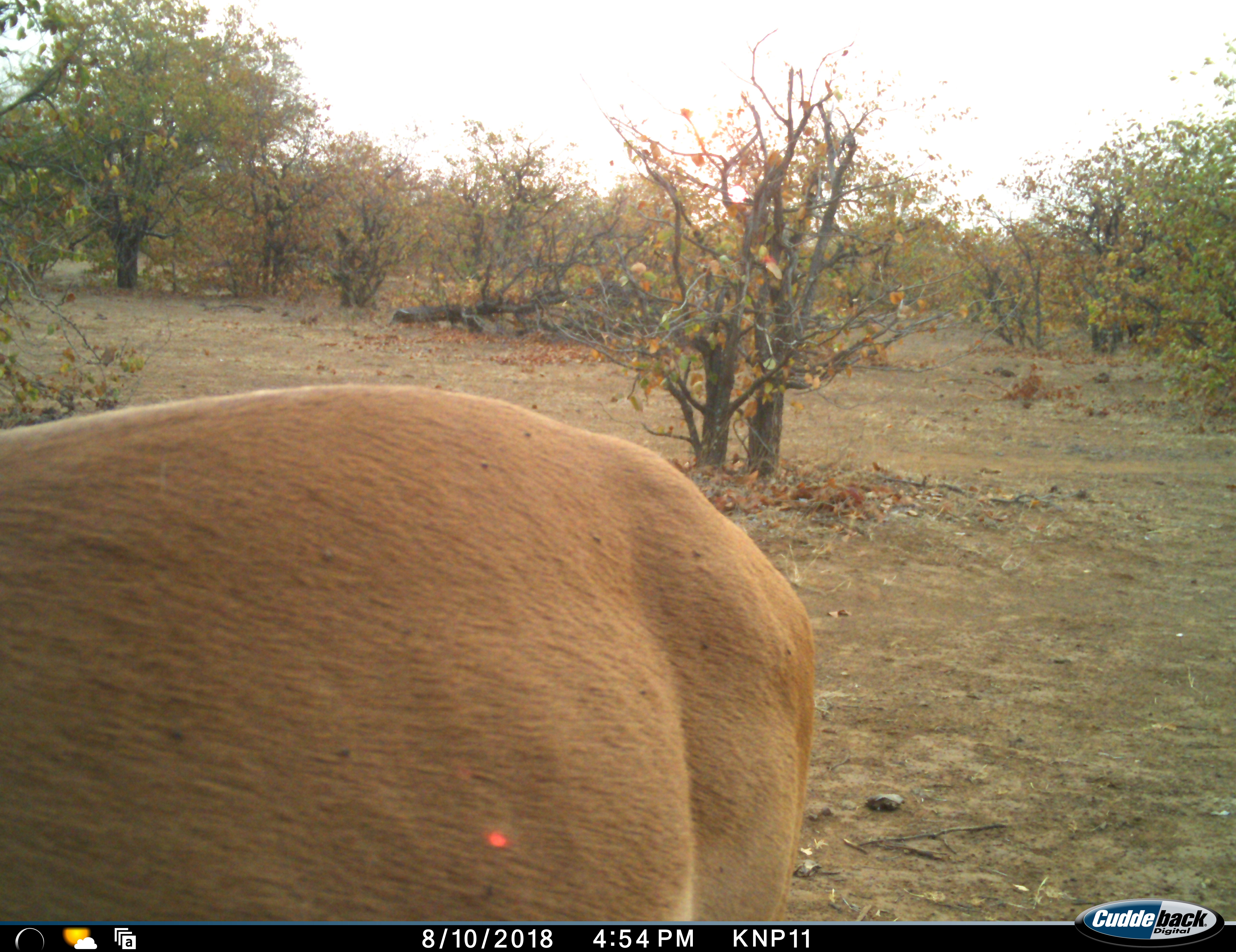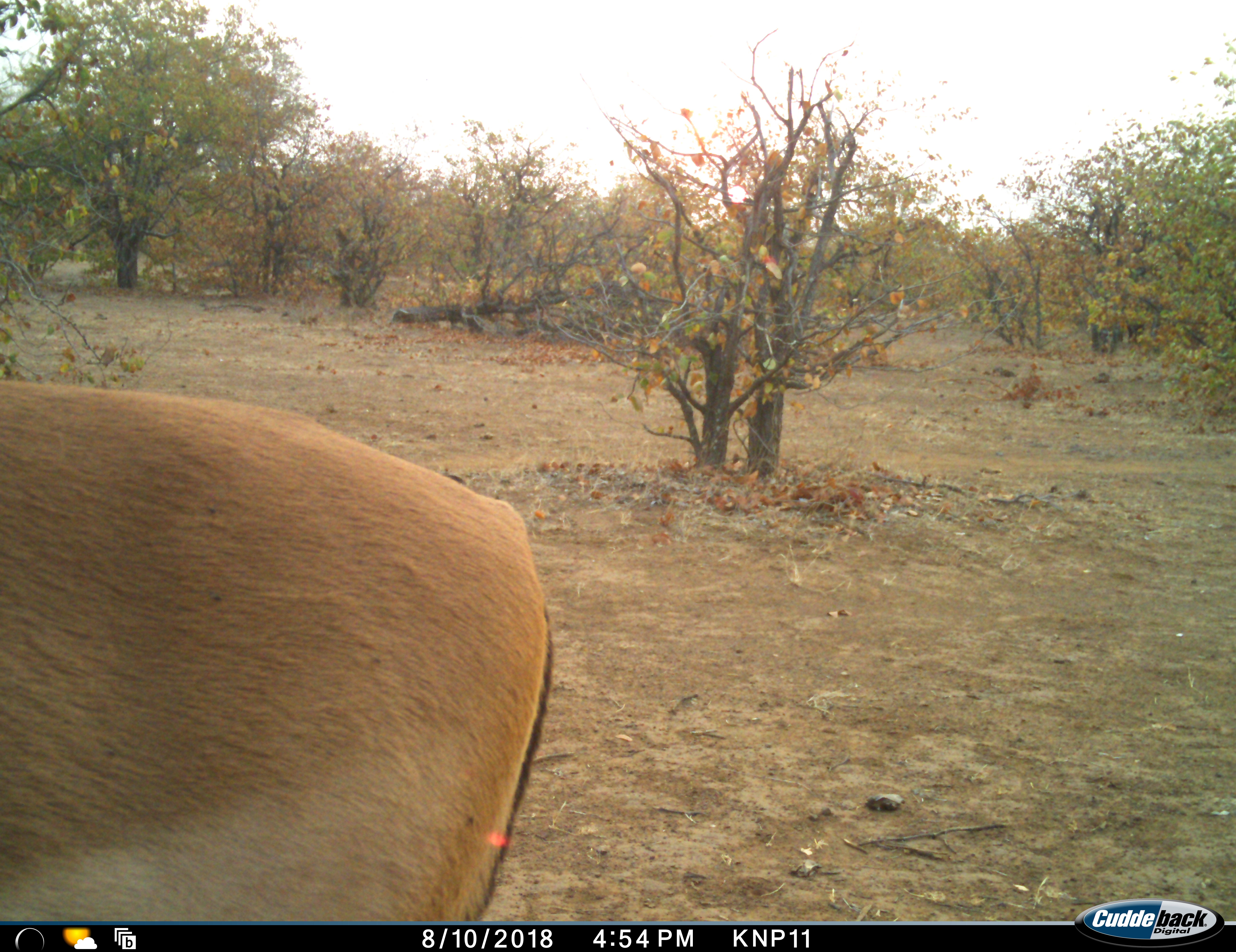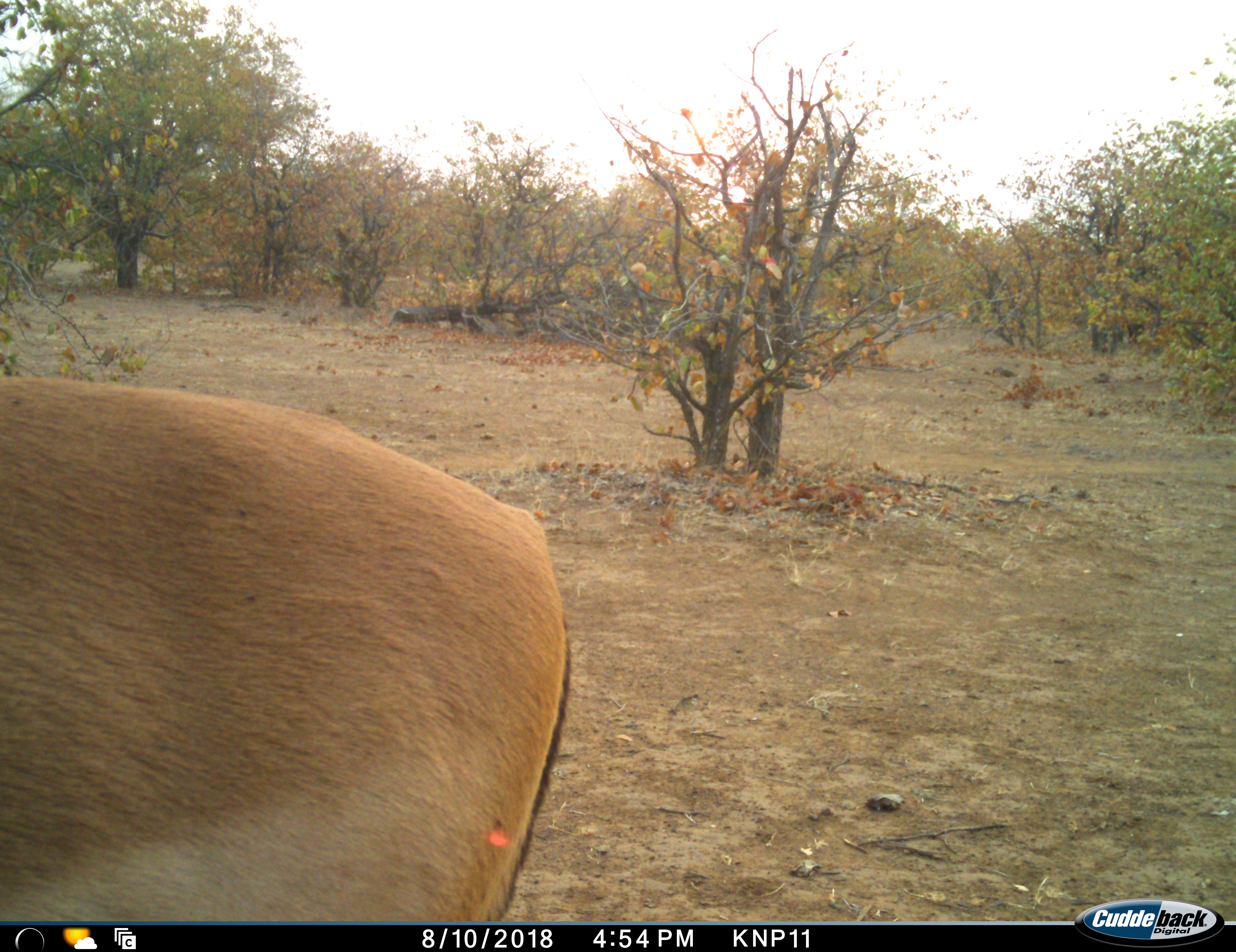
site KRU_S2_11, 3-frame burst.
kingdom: Animalia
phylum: Chordata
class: Mammalia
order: Artiodactyla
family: Bovidae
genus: Aepyceros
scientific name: Aepyceros melampus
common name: impala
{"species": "impala (Aepyceros melampus)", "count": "1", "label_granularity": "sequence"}